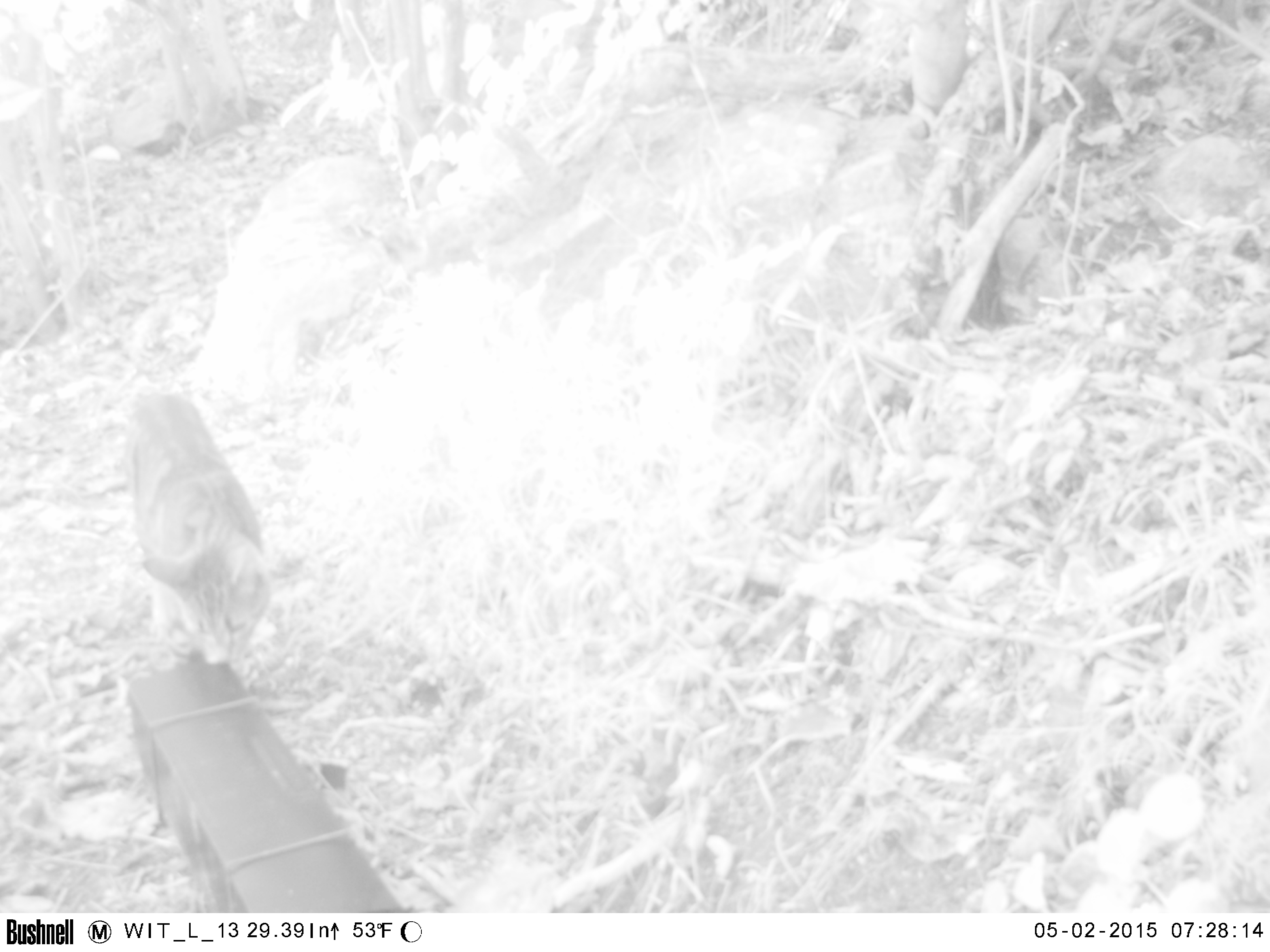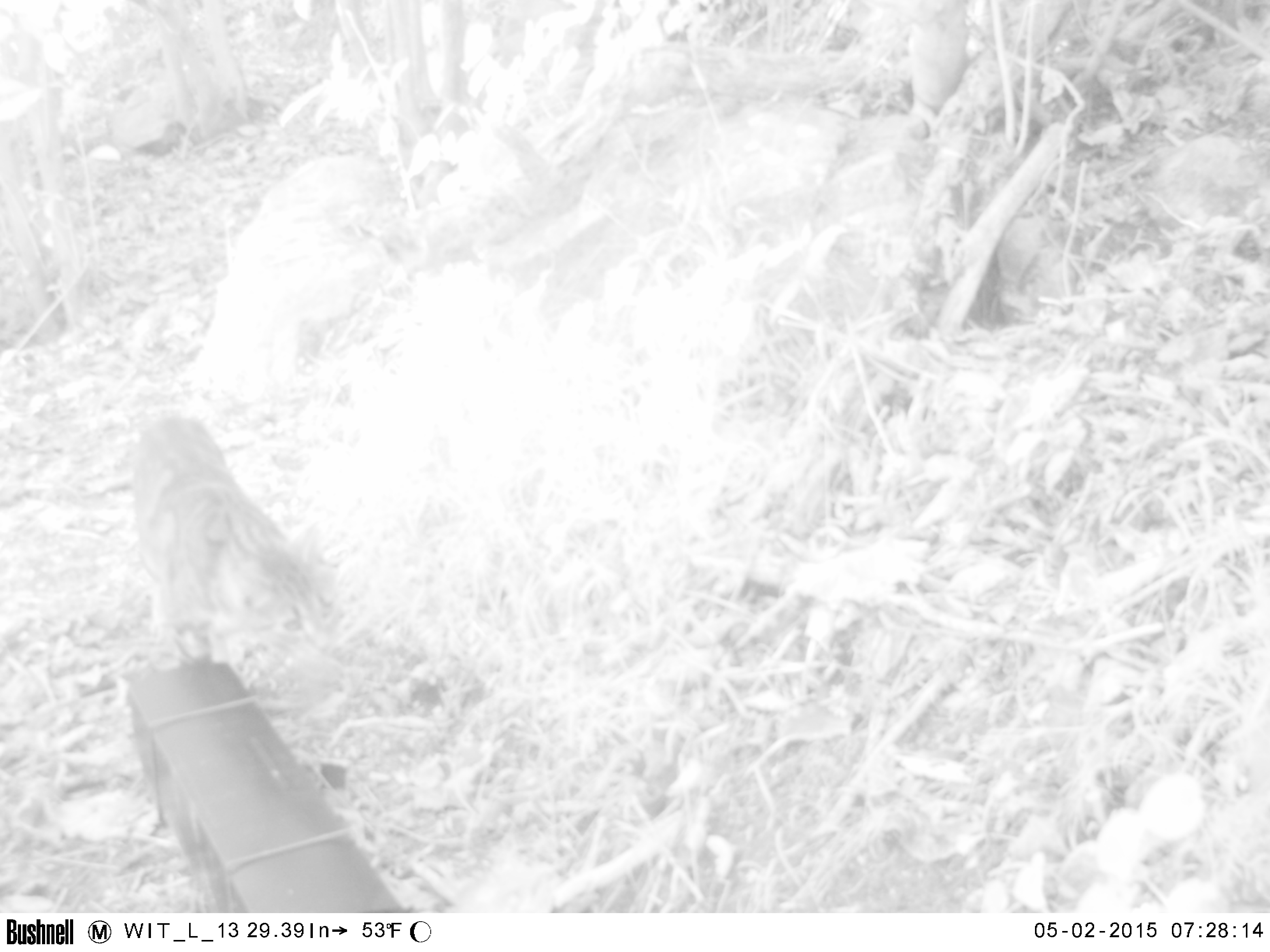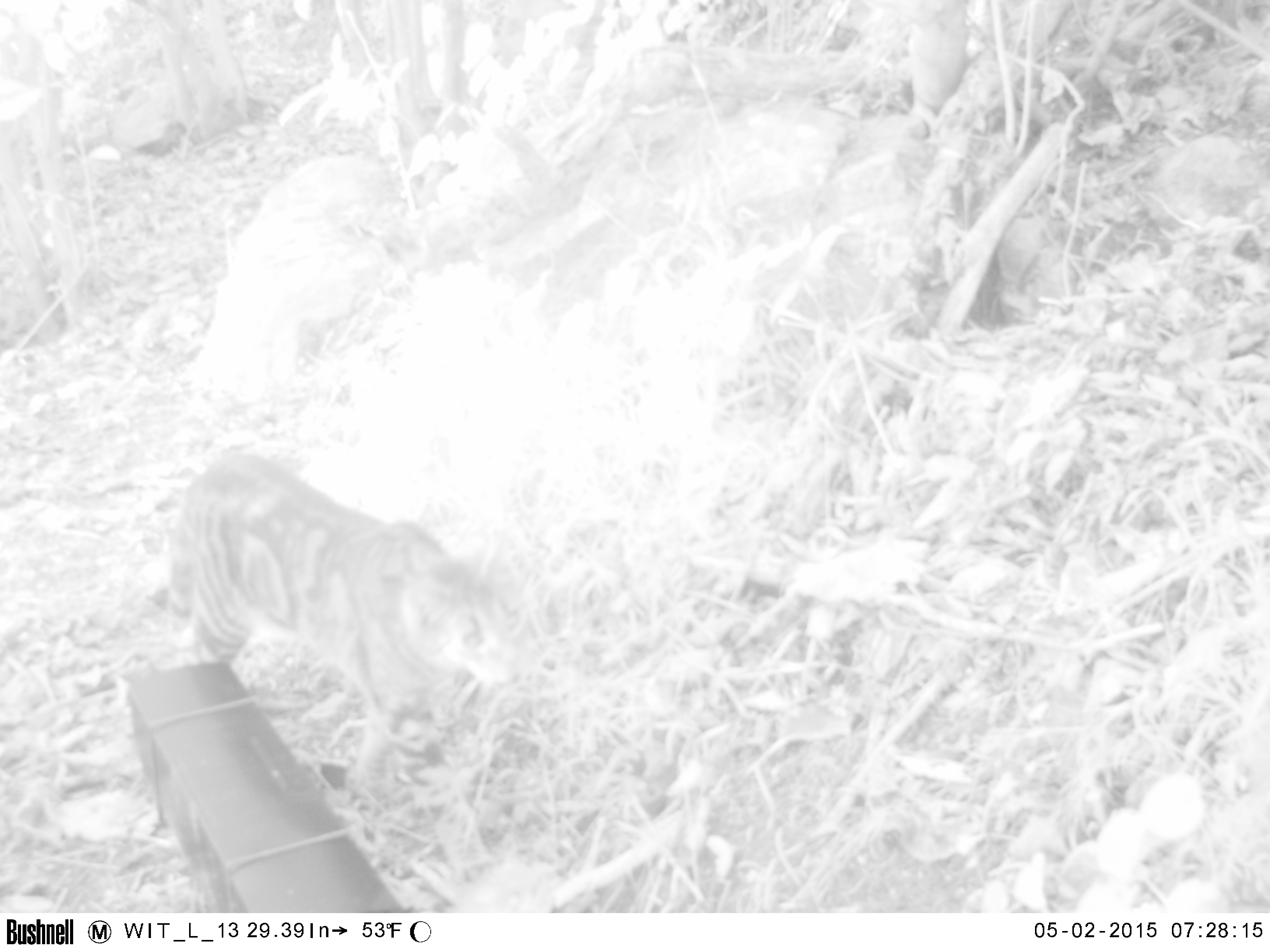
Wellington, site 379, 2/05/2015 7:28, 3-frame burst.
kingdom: Animalia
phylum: Chordata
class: Mammalia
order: Carnivora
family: Felidae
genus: Felis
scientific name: Felis catus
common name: cat